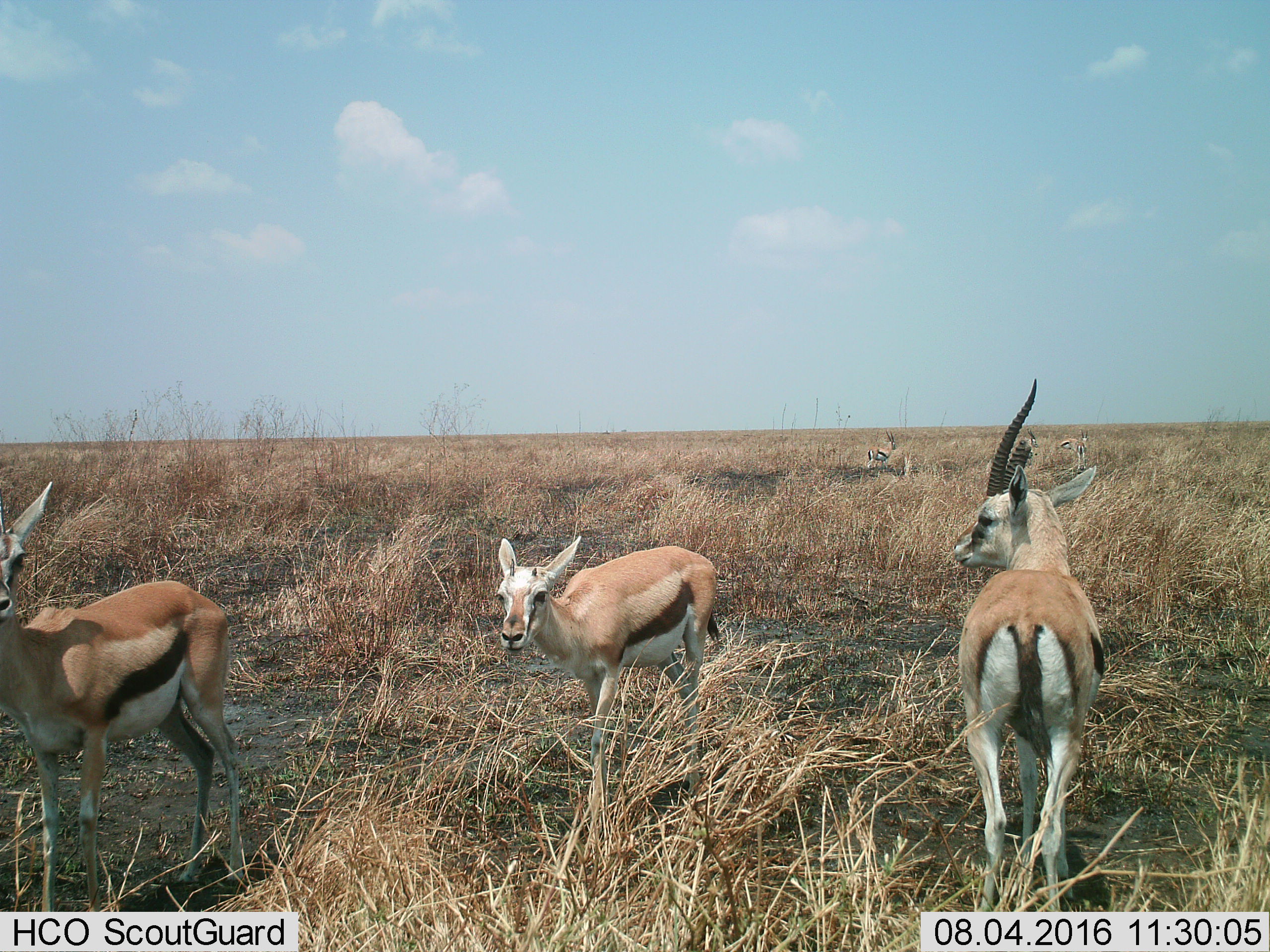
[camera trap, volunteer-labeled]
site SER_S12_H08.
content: unidentified animal